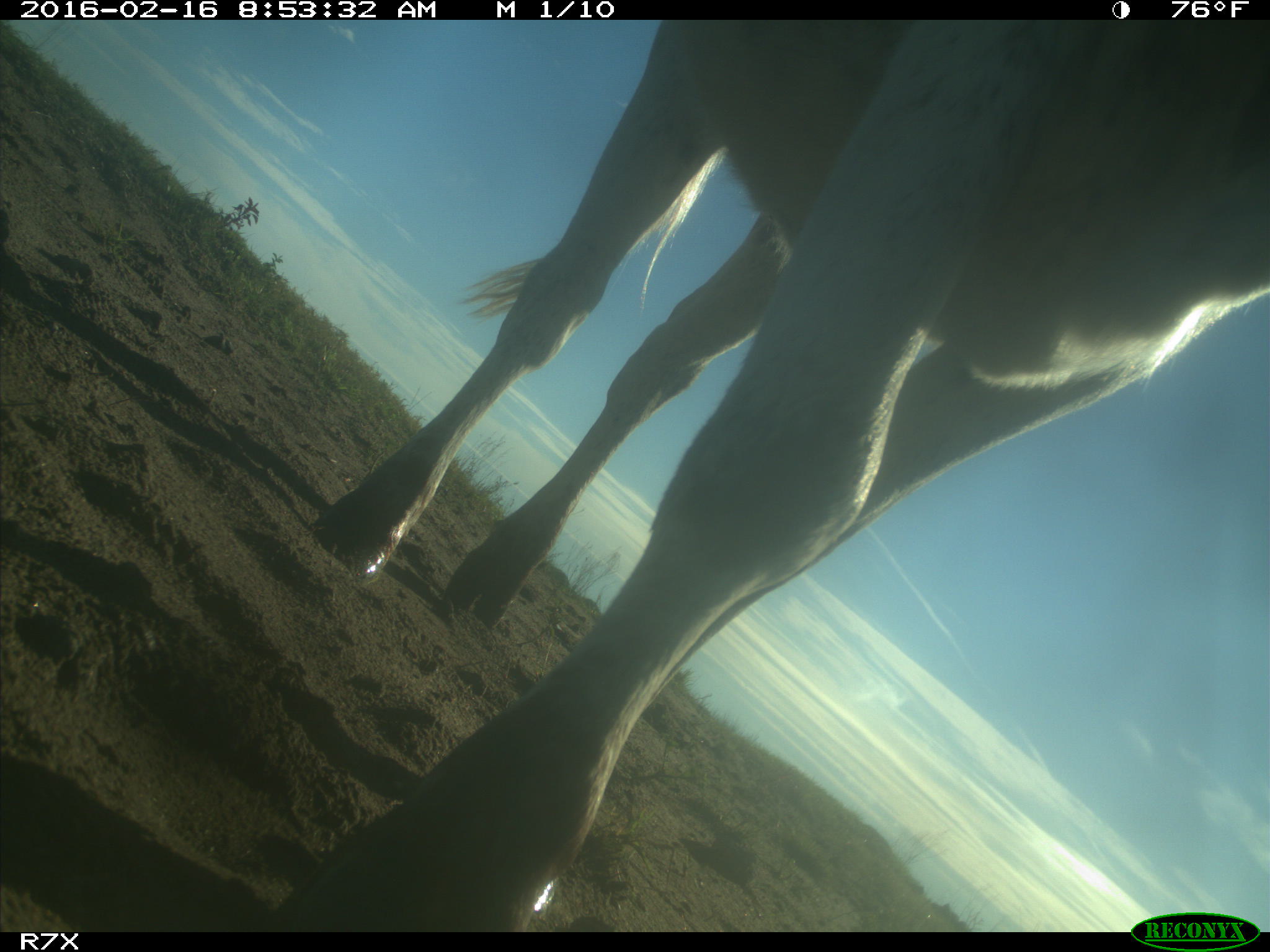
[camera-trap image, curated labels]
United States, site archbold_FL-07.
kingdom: Animalia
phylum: Chordata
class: Mammalia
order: Artiodactyla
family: Bovidae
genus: Bos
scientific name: Bos taurus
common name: domestic cow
Bos taurus (domestic cow).